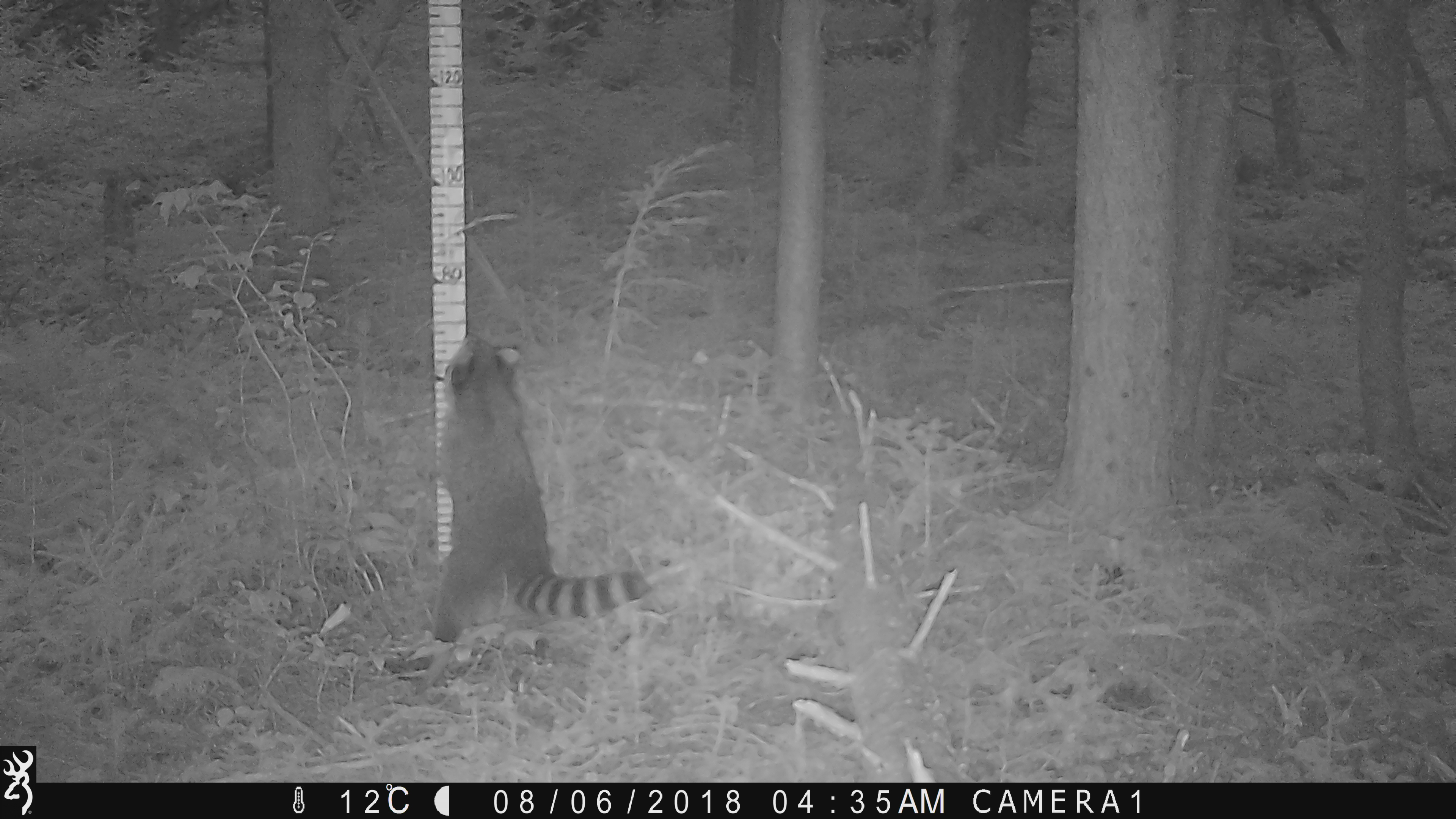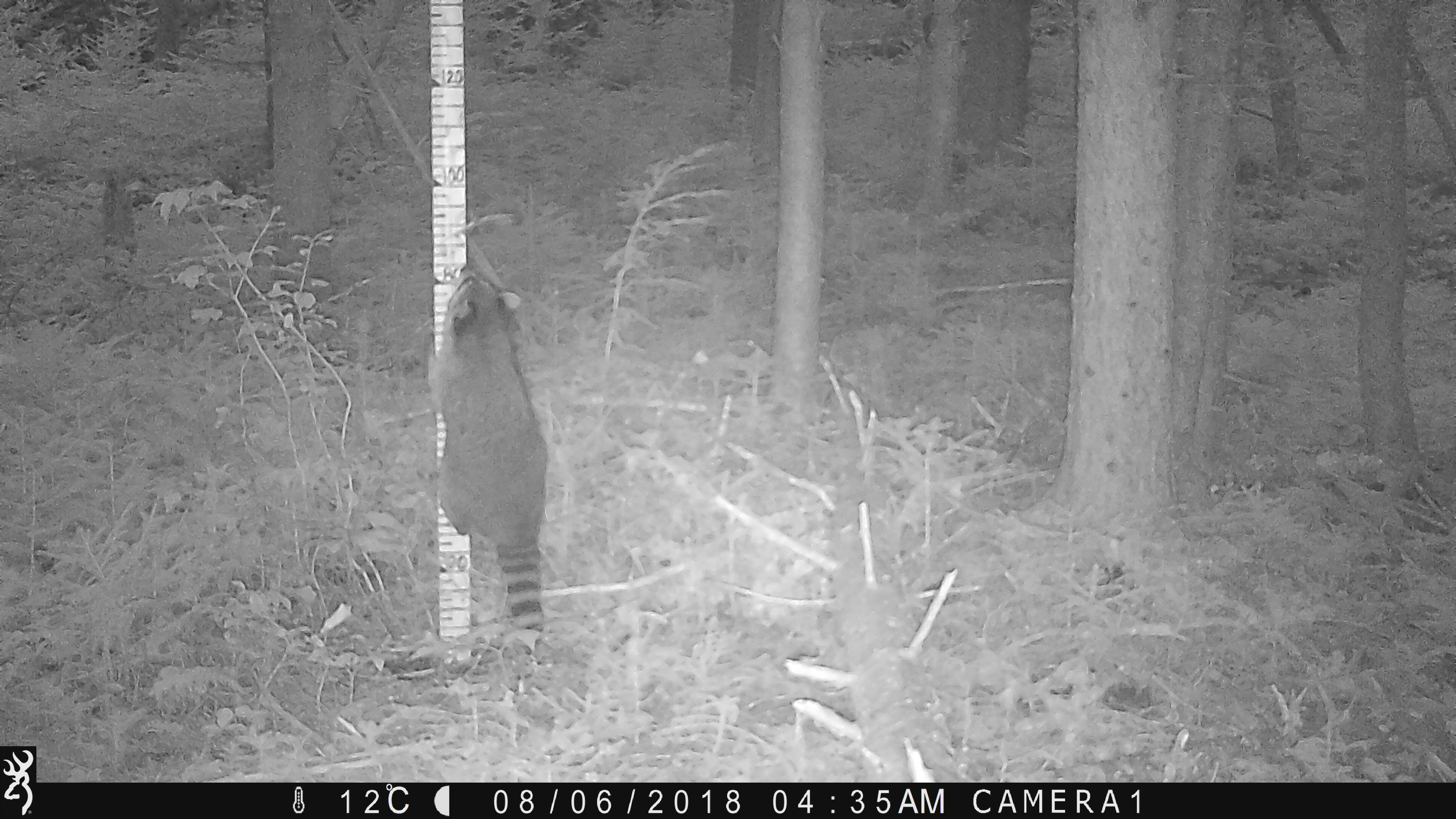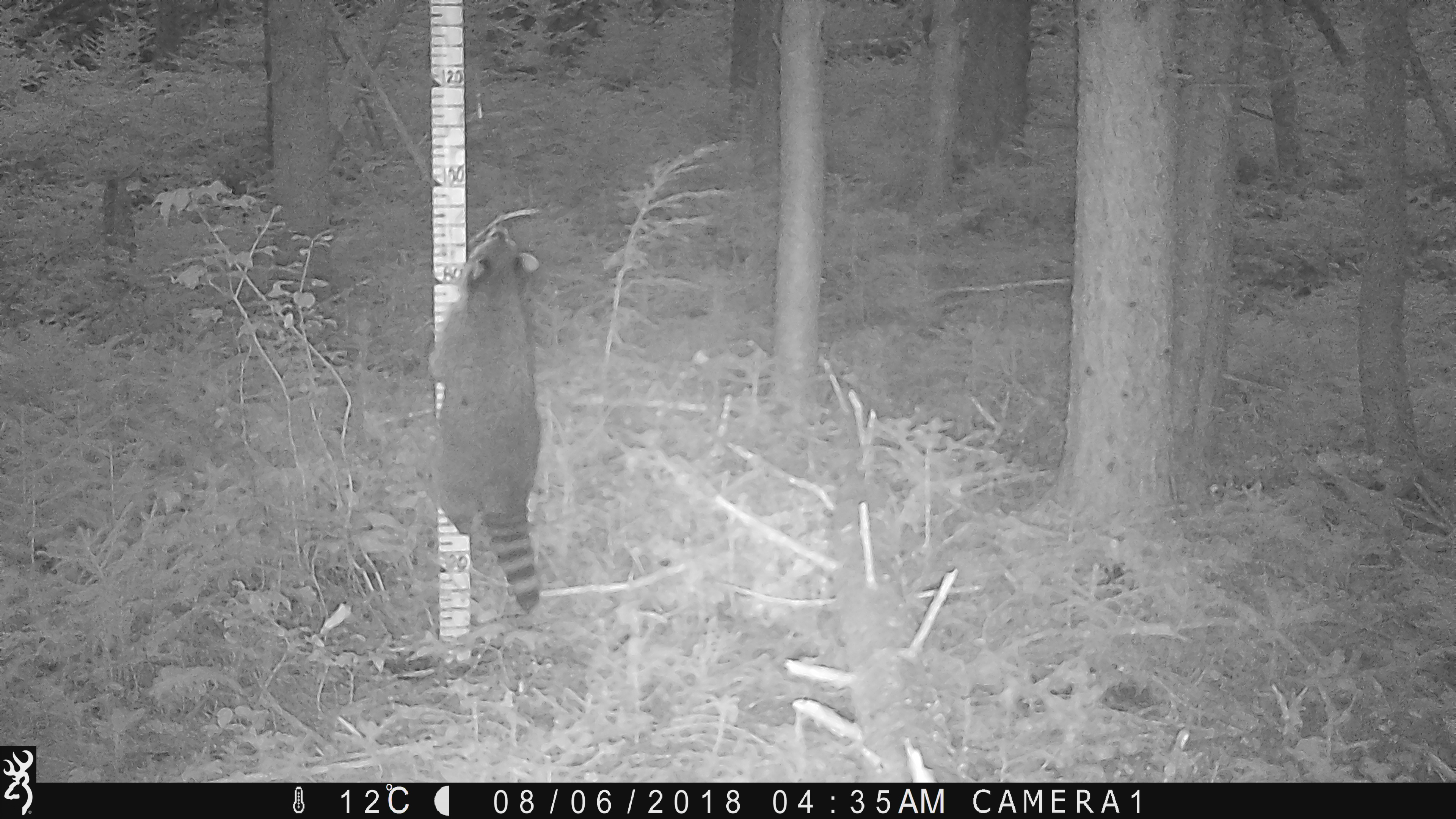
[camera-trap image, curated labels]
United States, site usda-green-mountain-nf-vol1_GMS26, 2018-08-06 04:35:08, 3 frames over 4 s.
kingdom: Animalia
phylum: Chordata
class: Mammalia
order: Carnivora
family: Procyonidae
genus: Procyon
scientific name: Procyon lotor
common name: raccoon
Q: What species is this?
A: Raccoon (Procyon lotor).